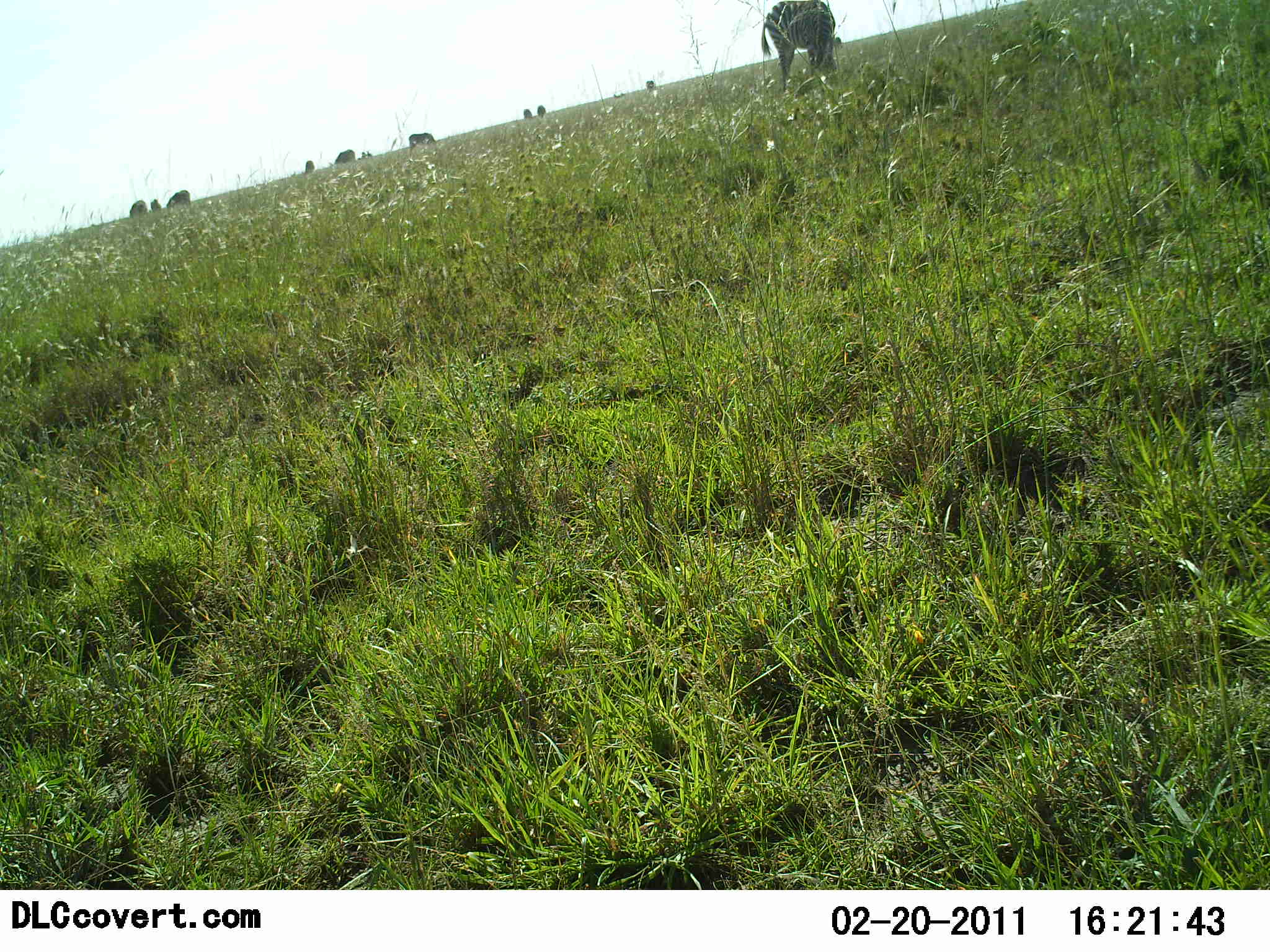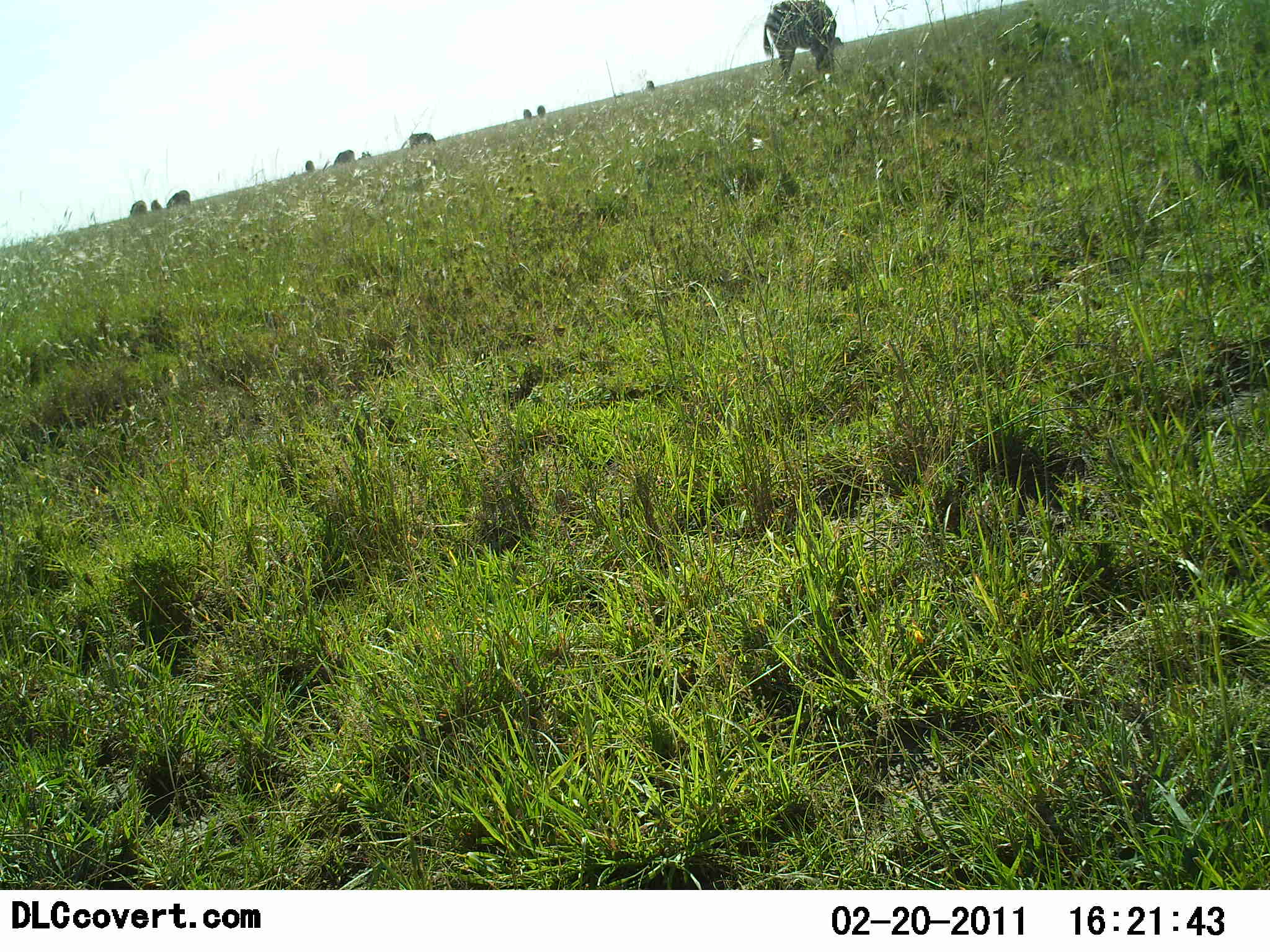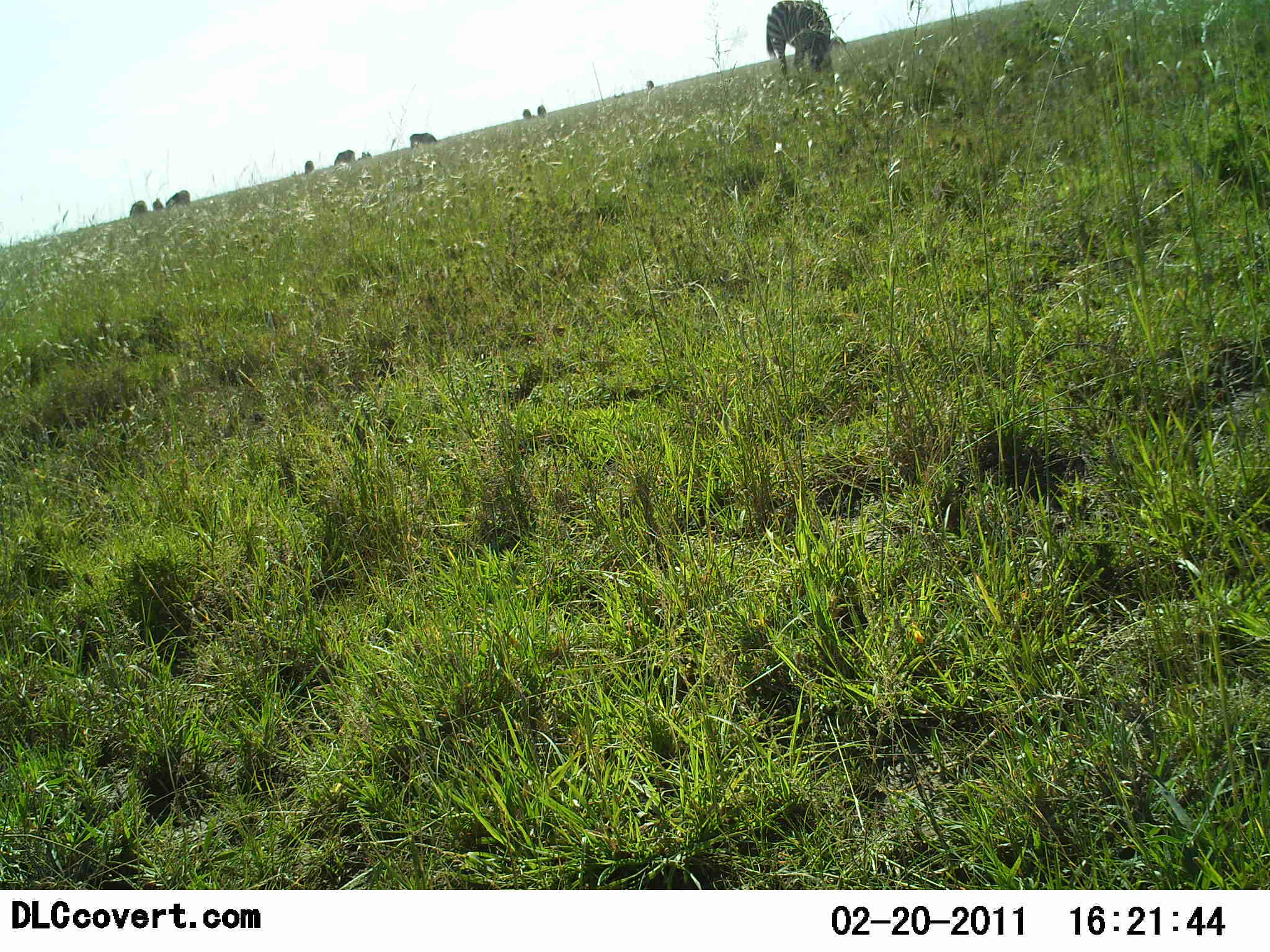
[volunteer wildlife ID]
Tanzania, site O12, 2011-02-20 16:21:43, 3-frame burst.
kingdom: Animalia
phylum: Chordata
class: Mammalia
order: Perissodactyla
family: Equidae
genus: Equus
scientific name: Equus quagga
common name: plains zebra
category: zebra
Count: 10.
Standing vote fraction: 45%.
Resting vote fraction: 0%.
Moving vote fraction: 0%.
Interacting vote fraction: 0%.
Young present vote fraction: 0%.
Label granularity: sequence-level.